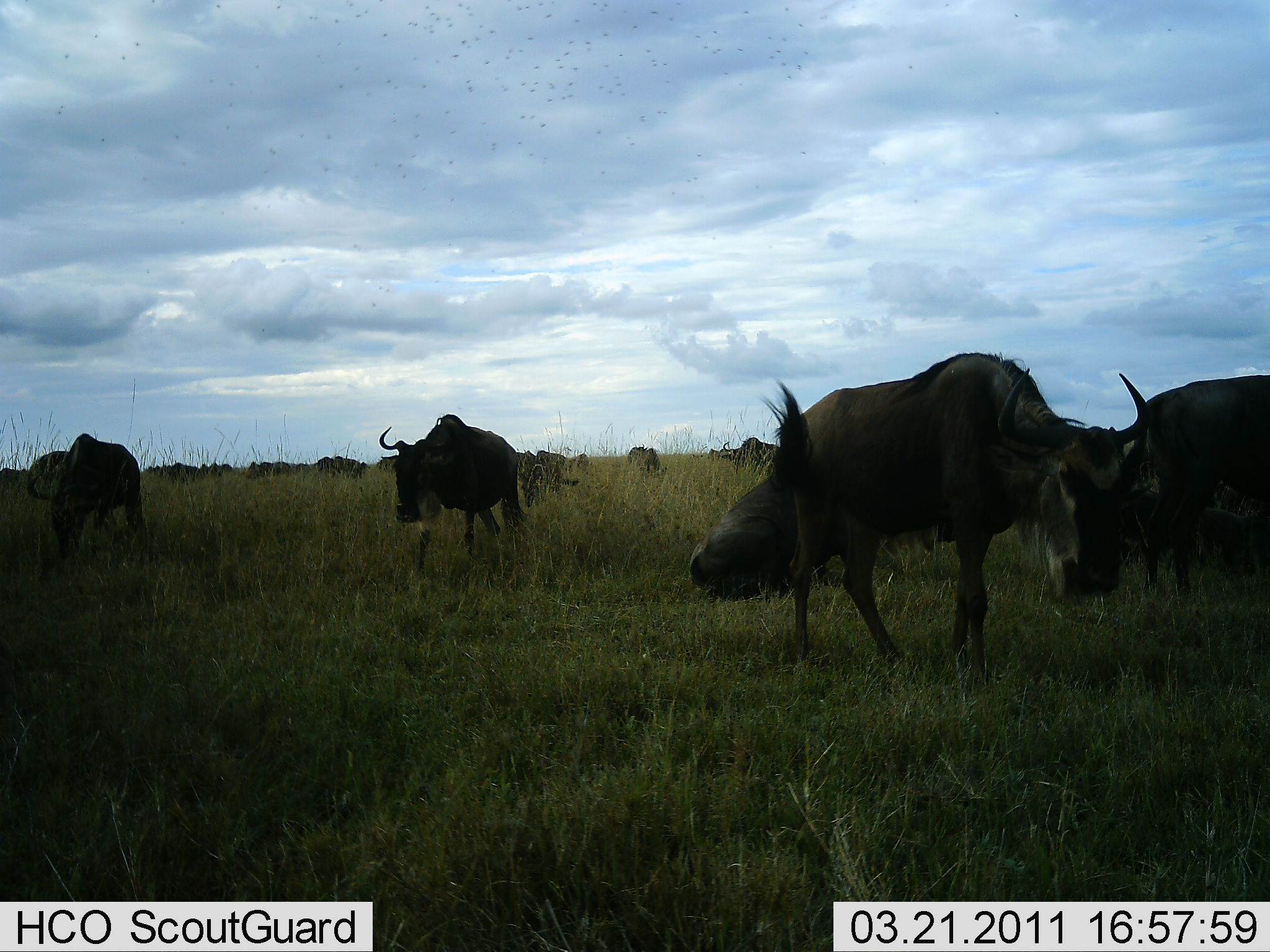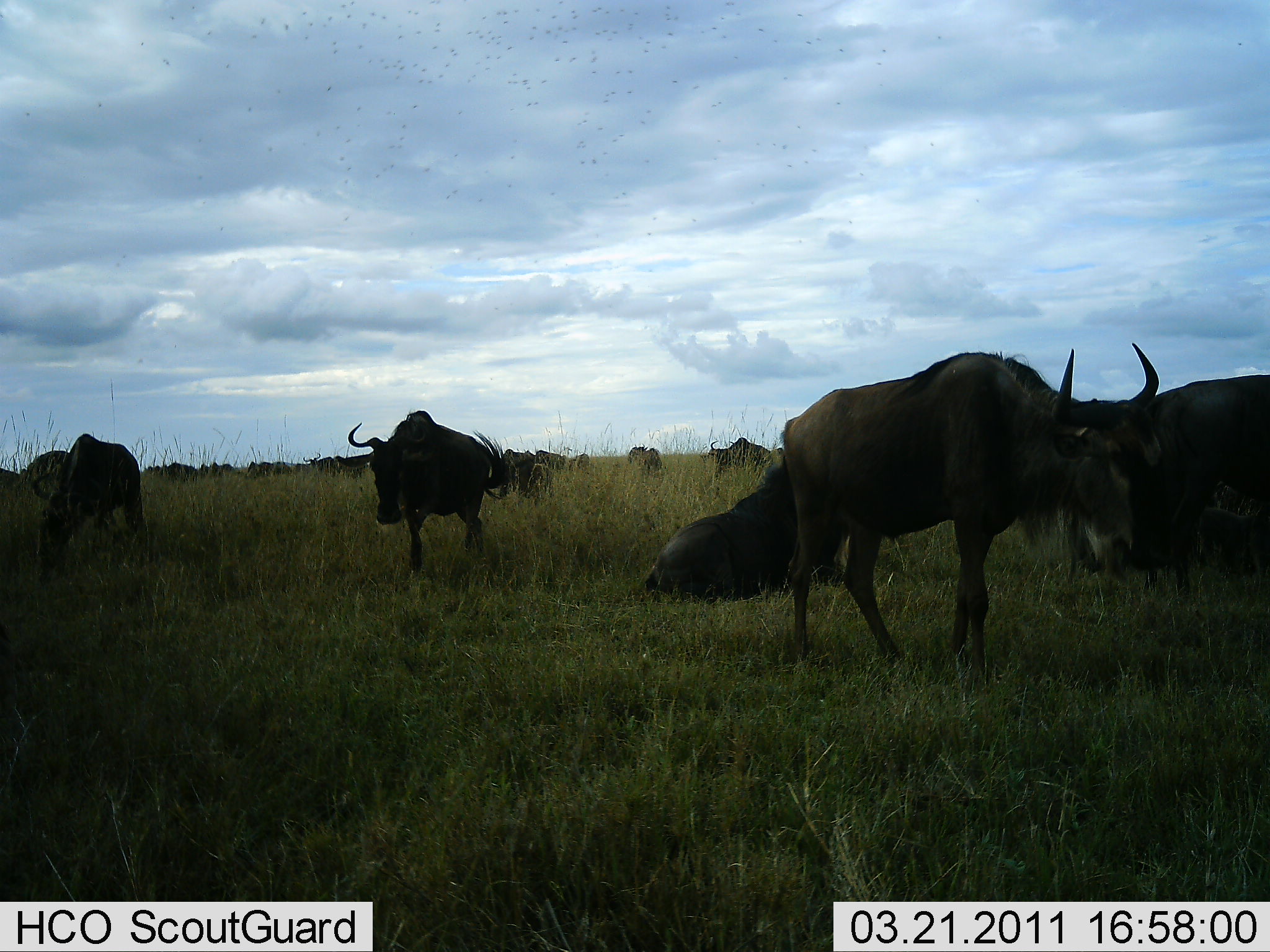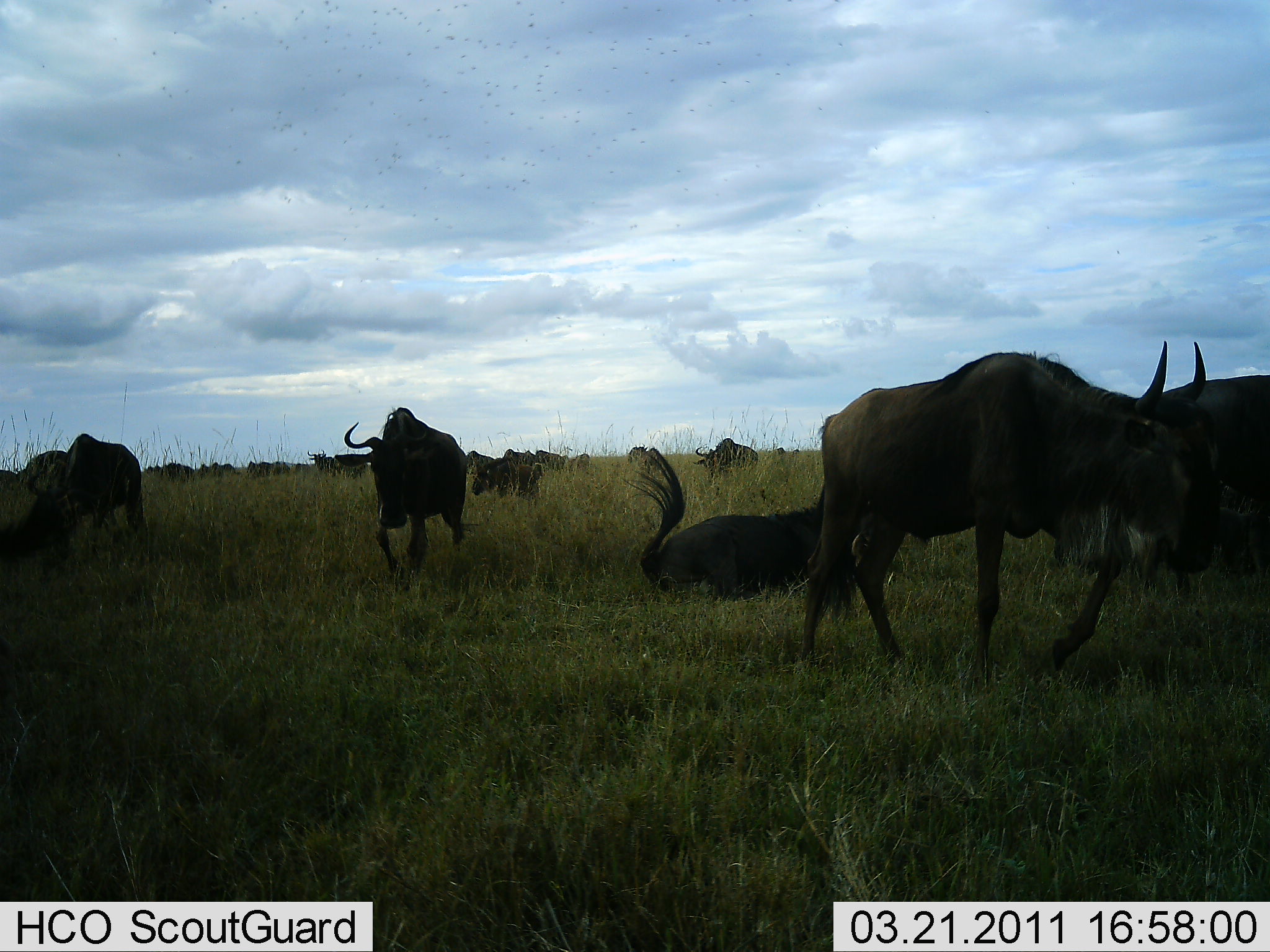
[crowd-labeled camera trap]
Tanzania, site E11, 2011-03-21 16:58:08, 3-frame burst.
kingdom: Animalia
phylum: Chordata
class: Mammalia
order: Artiodactyla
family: Bovidae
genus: Connochaetes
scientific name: Connochaetes taurinus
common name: blue wildebeest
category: wildebeest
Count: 11-50.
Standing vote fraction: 77%.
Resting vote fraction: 62%.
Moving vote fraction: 31%.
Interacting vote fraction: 0%.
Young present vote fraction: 0%.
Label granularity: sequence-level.